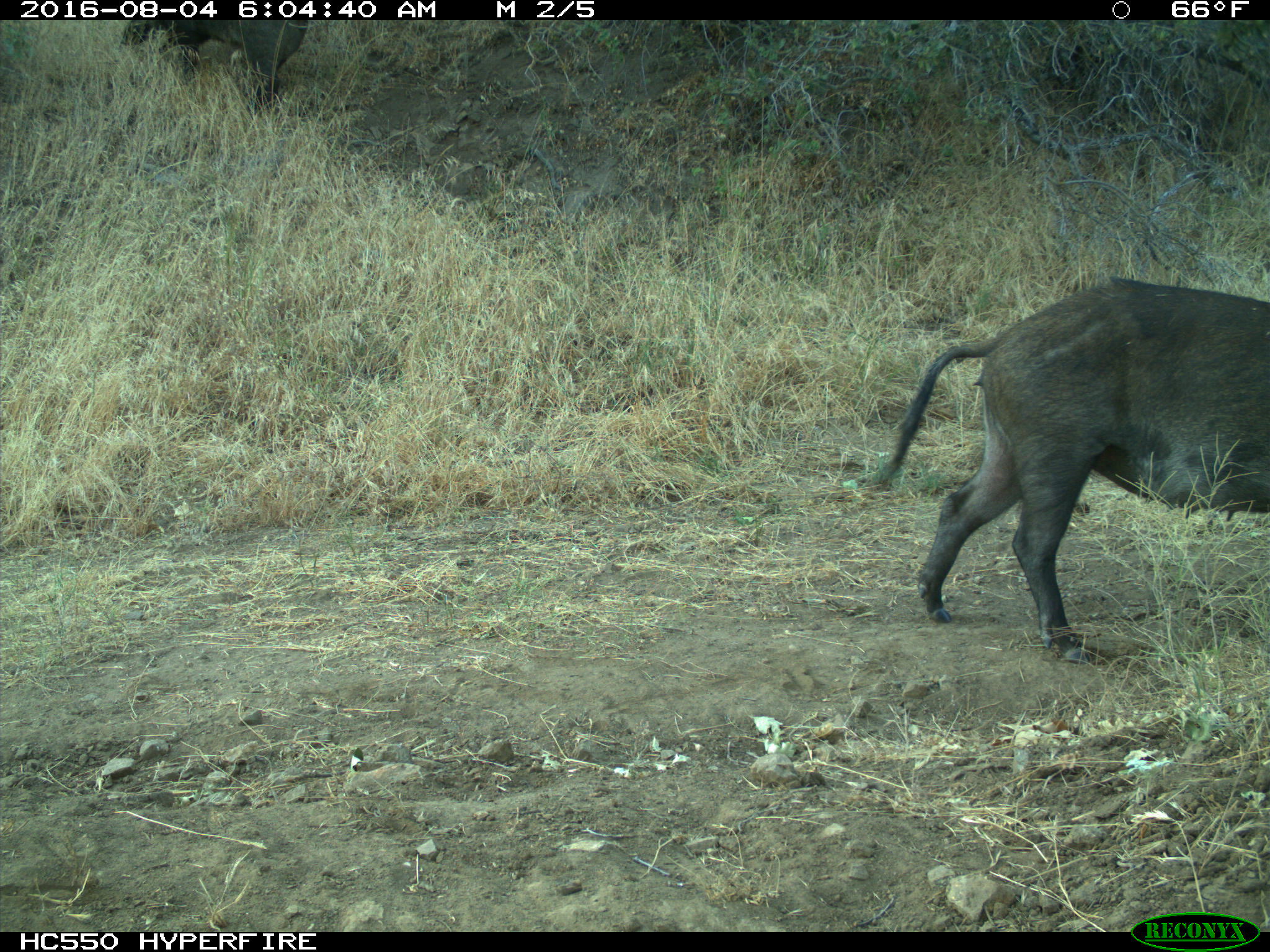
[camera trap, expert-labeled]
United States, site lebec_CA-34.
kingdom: Animalia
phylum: Chordata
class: Mammalia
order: Artiodactyla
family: Suidae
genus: Sus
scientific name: Sus scrofa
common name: wild boar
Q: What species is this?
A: Sus scrofa (wild boar).